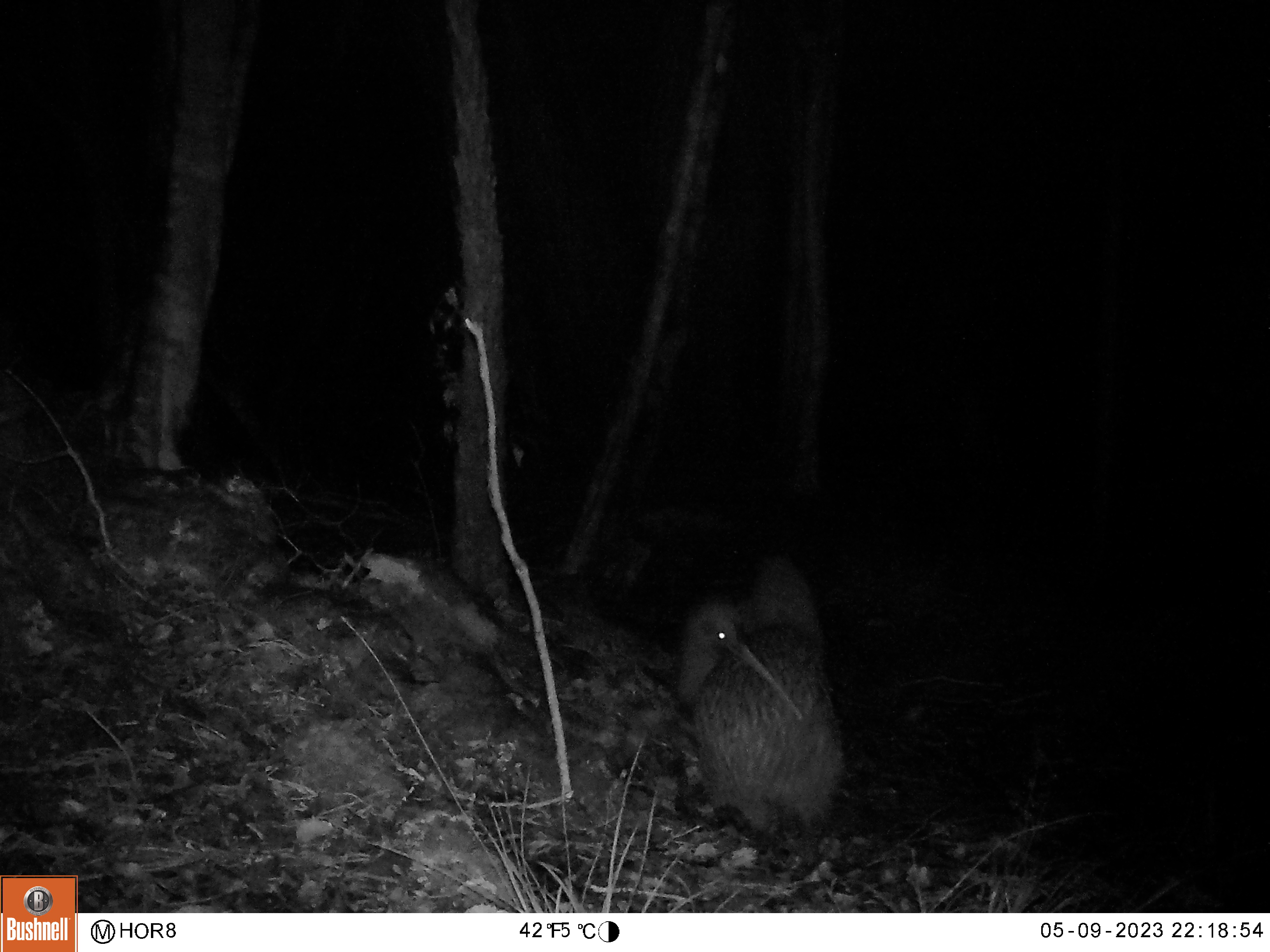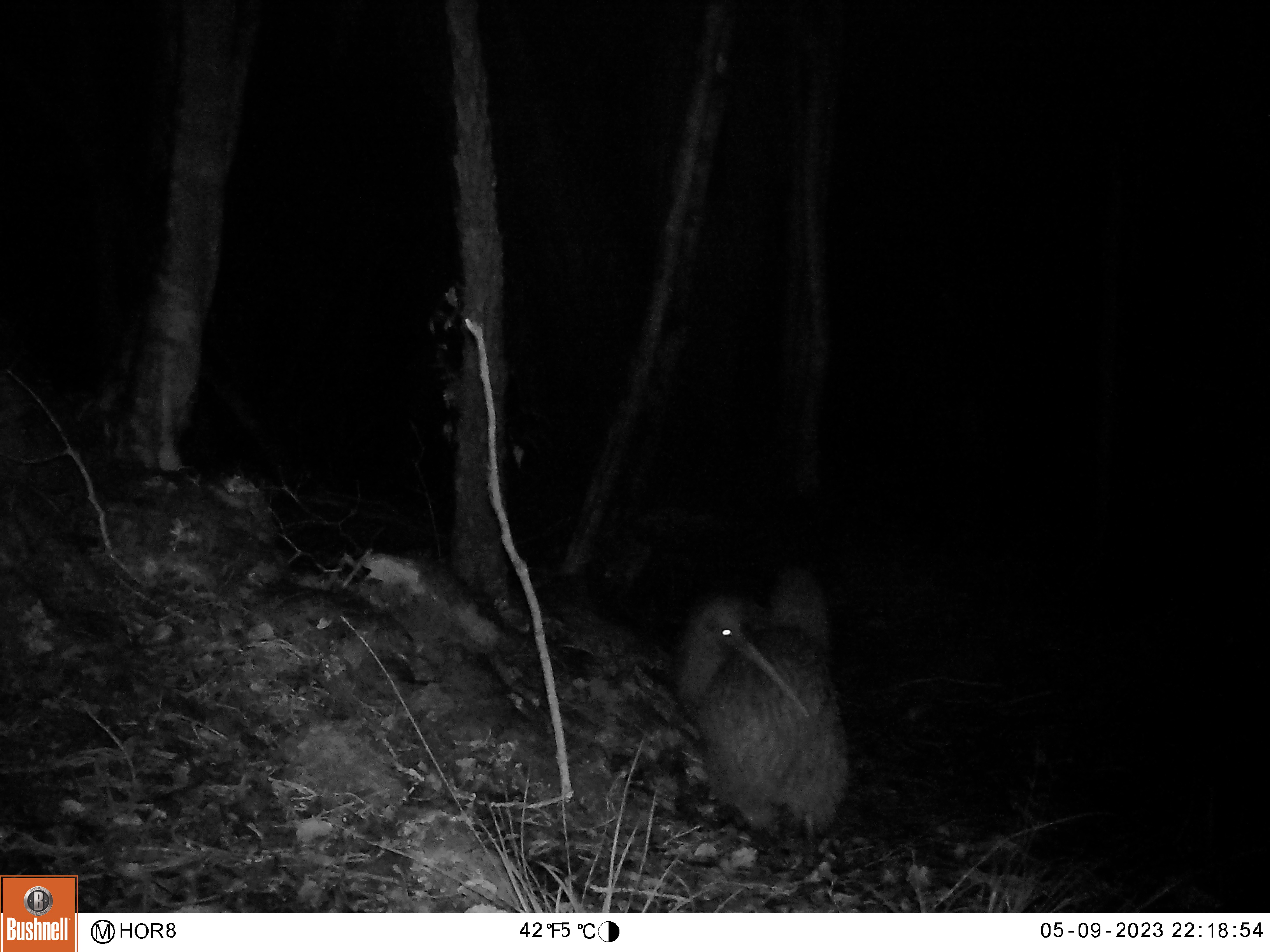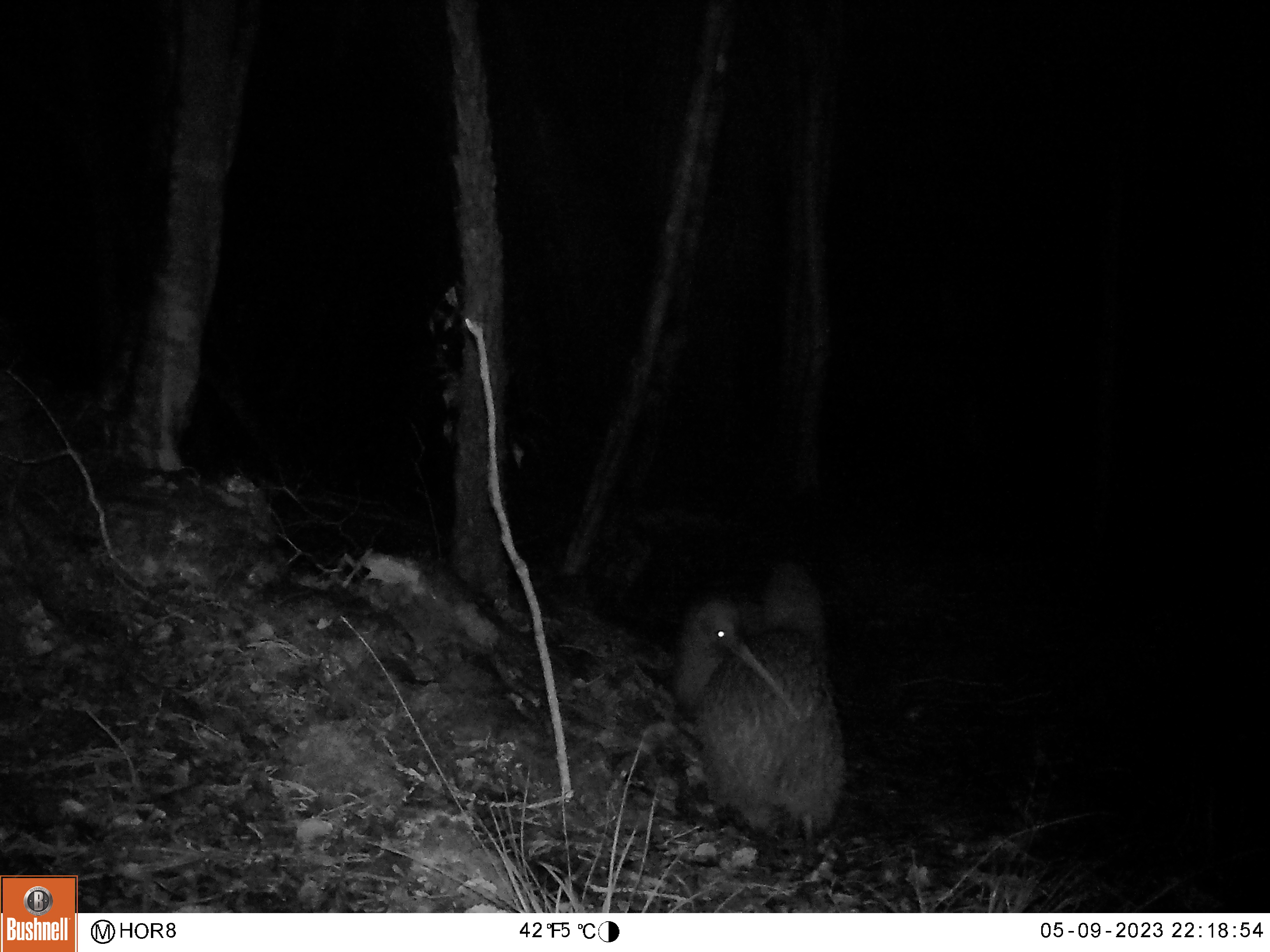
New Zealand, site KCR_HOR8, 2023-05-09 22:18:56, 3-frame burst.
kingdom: Animalia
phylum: Chordata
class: Aves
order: Apterygiformes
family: Apterygidae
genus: Apteryx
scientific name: Apteryx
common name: kiwi